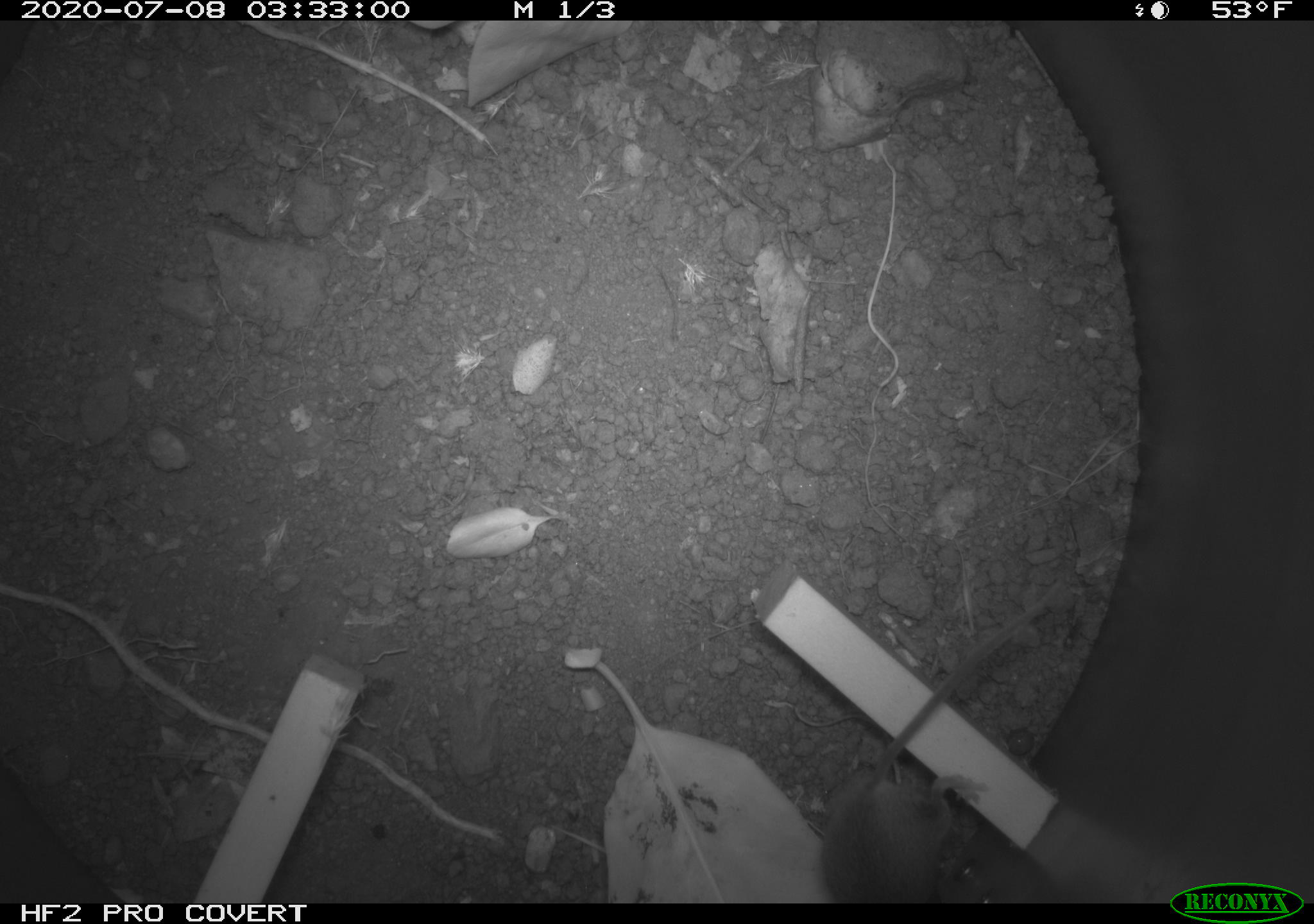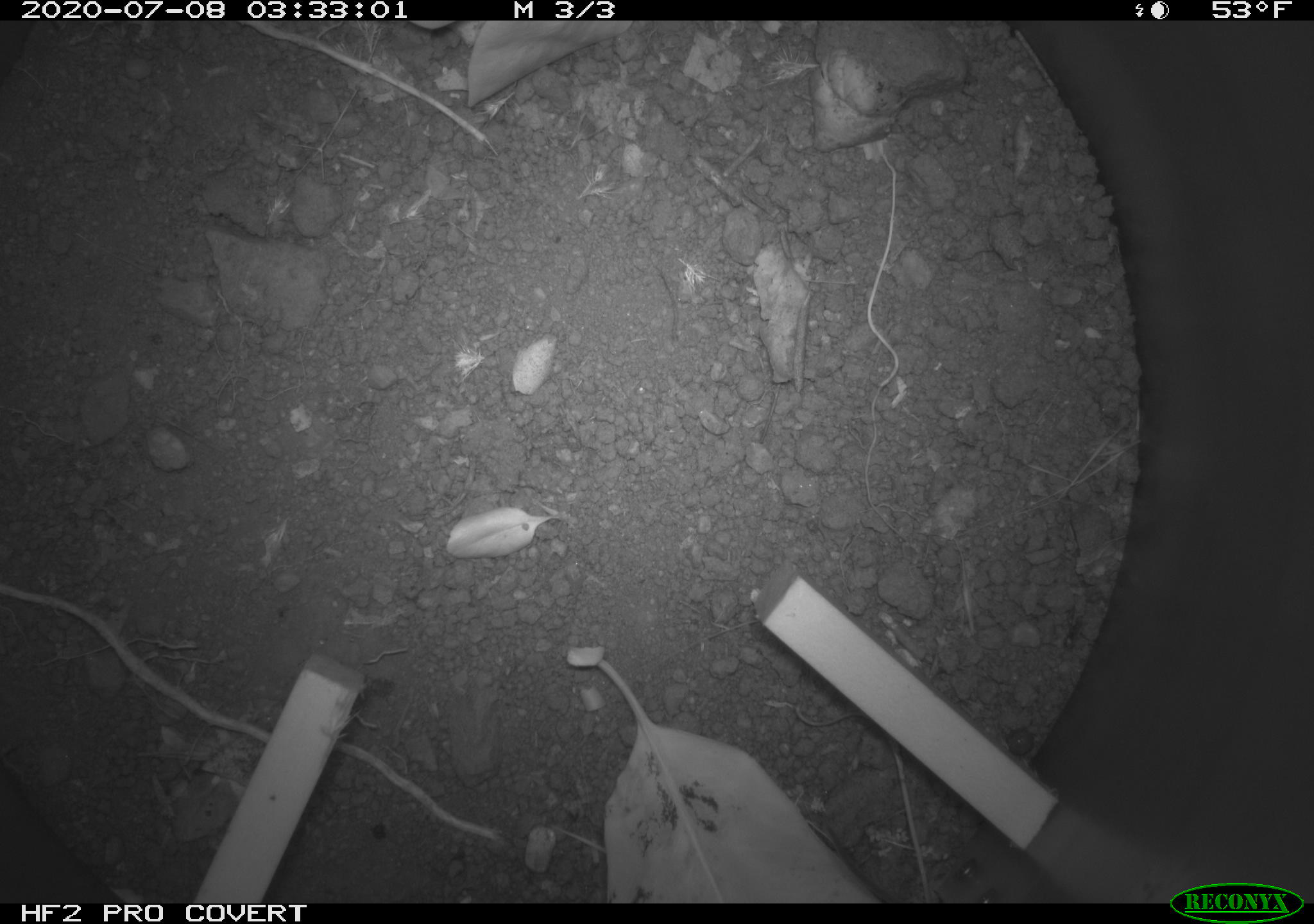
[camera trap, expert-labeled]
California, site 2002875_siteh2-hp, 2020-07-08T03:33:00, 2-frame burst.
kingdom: Animalia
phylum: Chordata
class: Mammalia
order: Rodentia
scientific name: Rodentia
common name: rodent